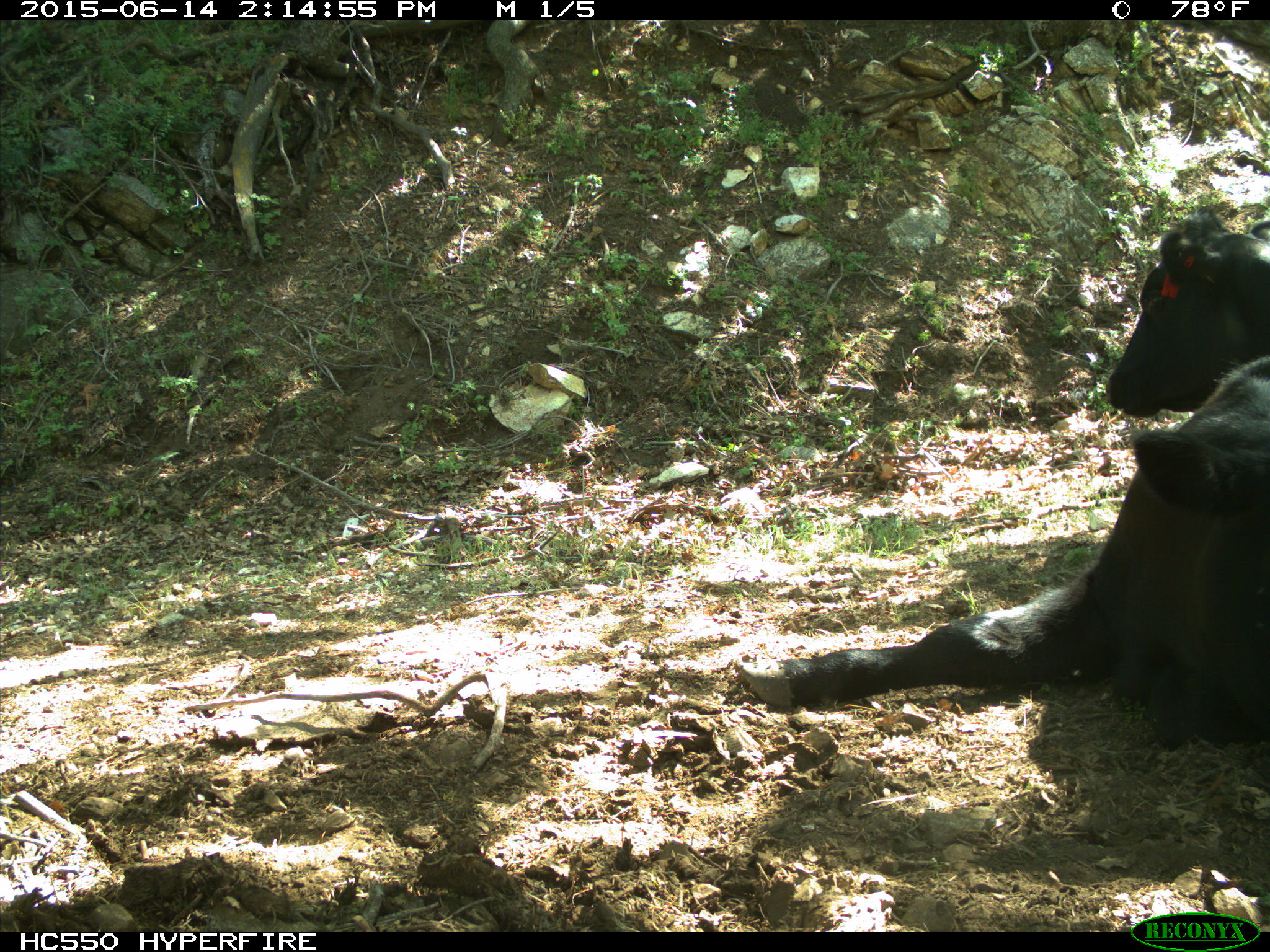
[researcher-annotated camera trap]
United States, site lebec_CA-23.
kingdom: Animalia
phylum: Chordata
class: Mammalia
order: Artiodactyla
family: Bovidae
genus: Bos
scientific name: Bos taurus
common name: domestic cow